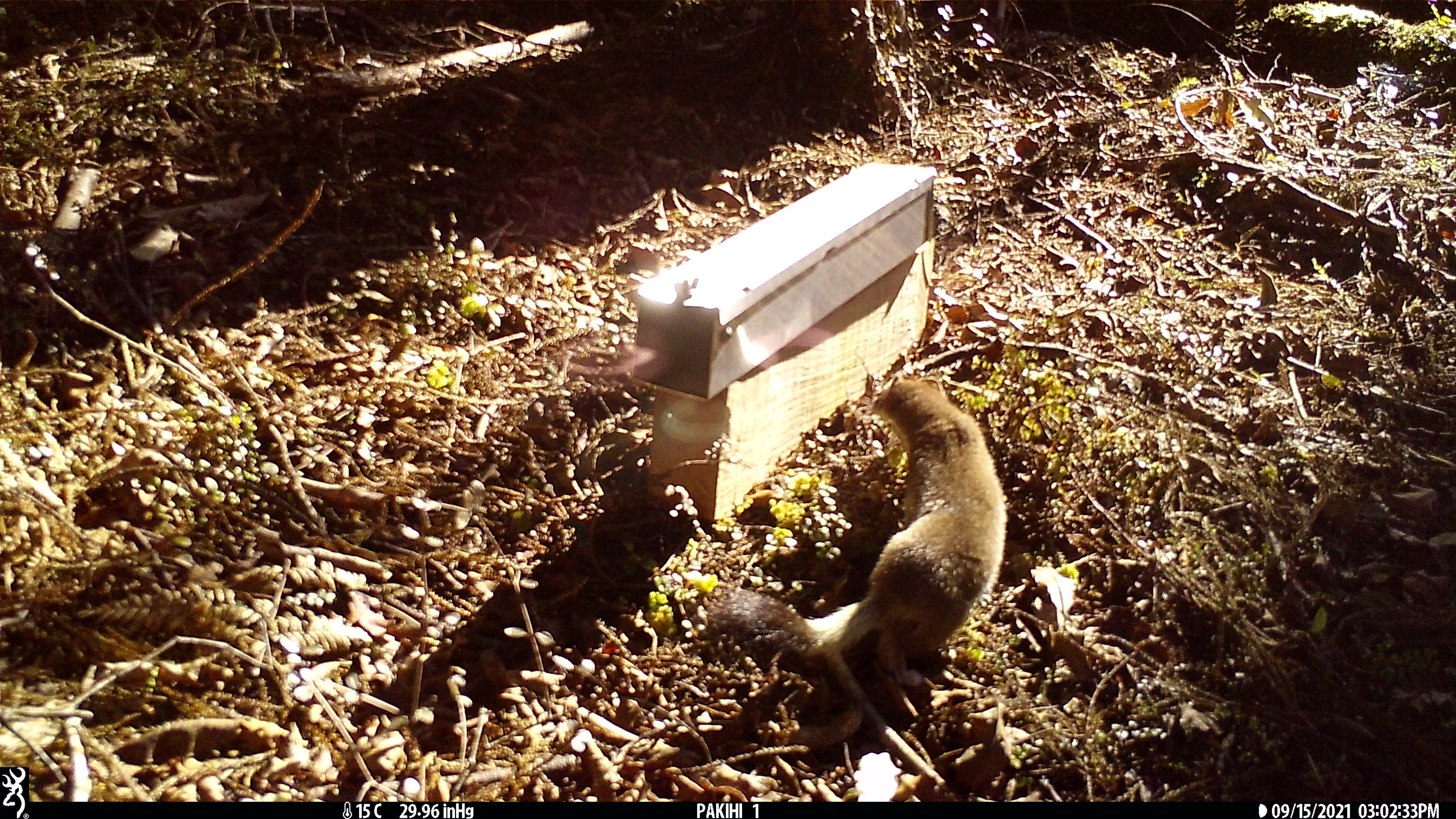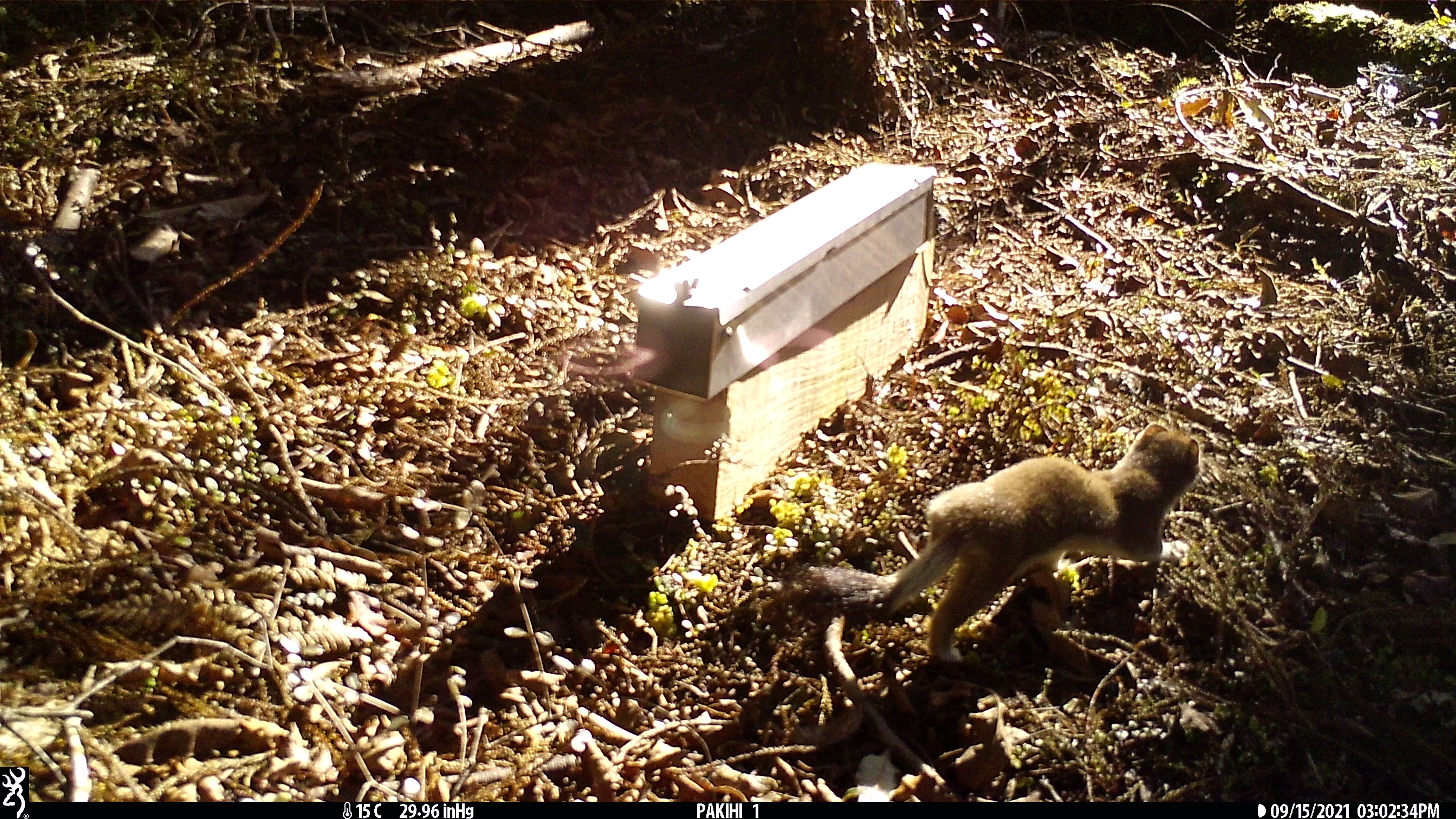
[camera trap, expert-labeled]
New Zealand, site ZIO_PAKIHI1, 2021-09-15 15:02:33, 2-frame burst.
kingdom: Animalia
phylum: Chordata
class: Mammalia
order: Carnivora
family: Mustelidae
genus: Mustela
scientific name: Mustela erminea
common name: stoat